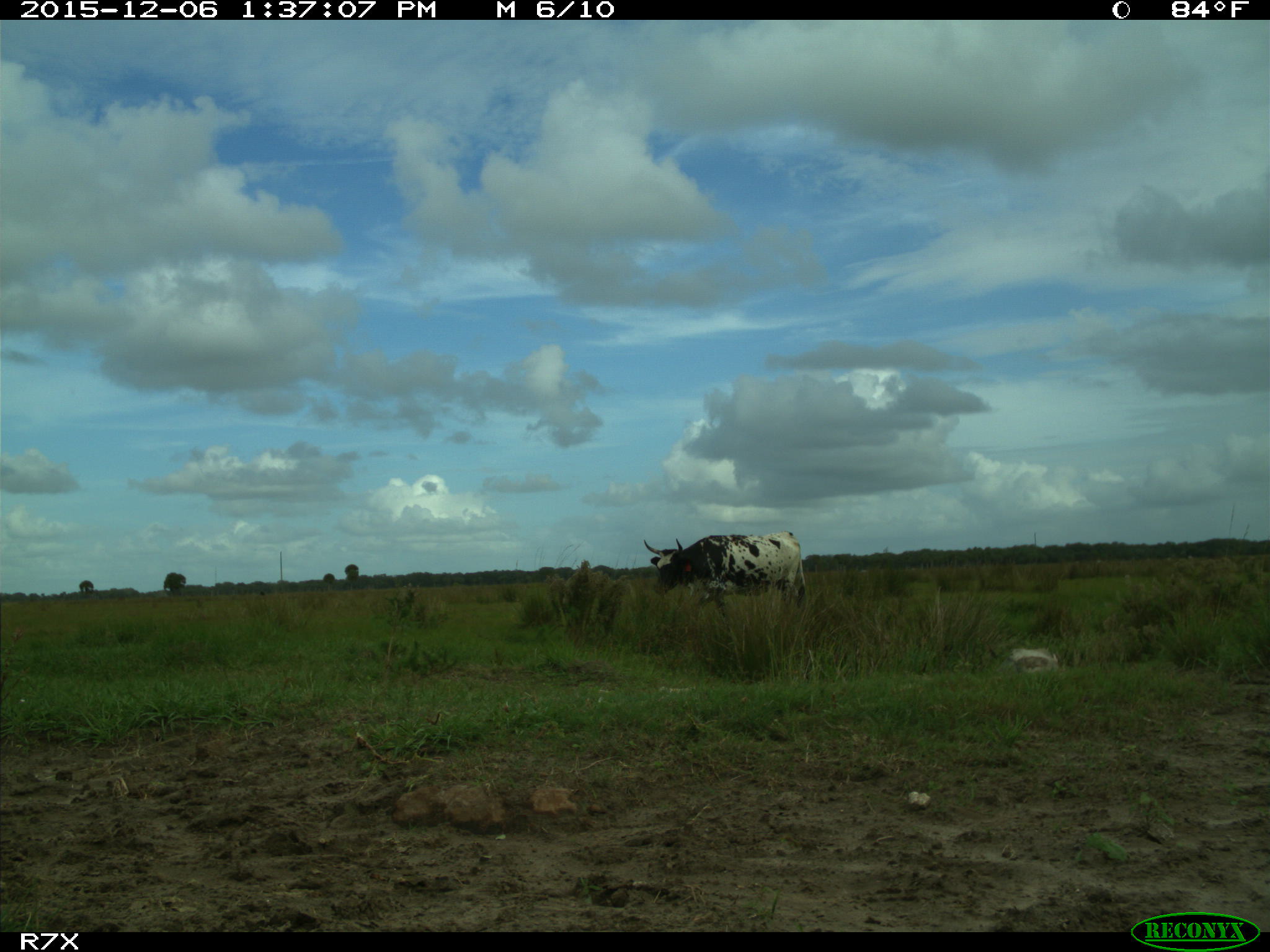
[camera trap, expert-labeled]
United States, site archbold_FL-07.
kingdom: Animalia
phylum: Chordata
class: Mammalia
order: Artiodactyla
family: Bovidae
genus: Bos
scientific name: Bos taurus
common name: domestic cow